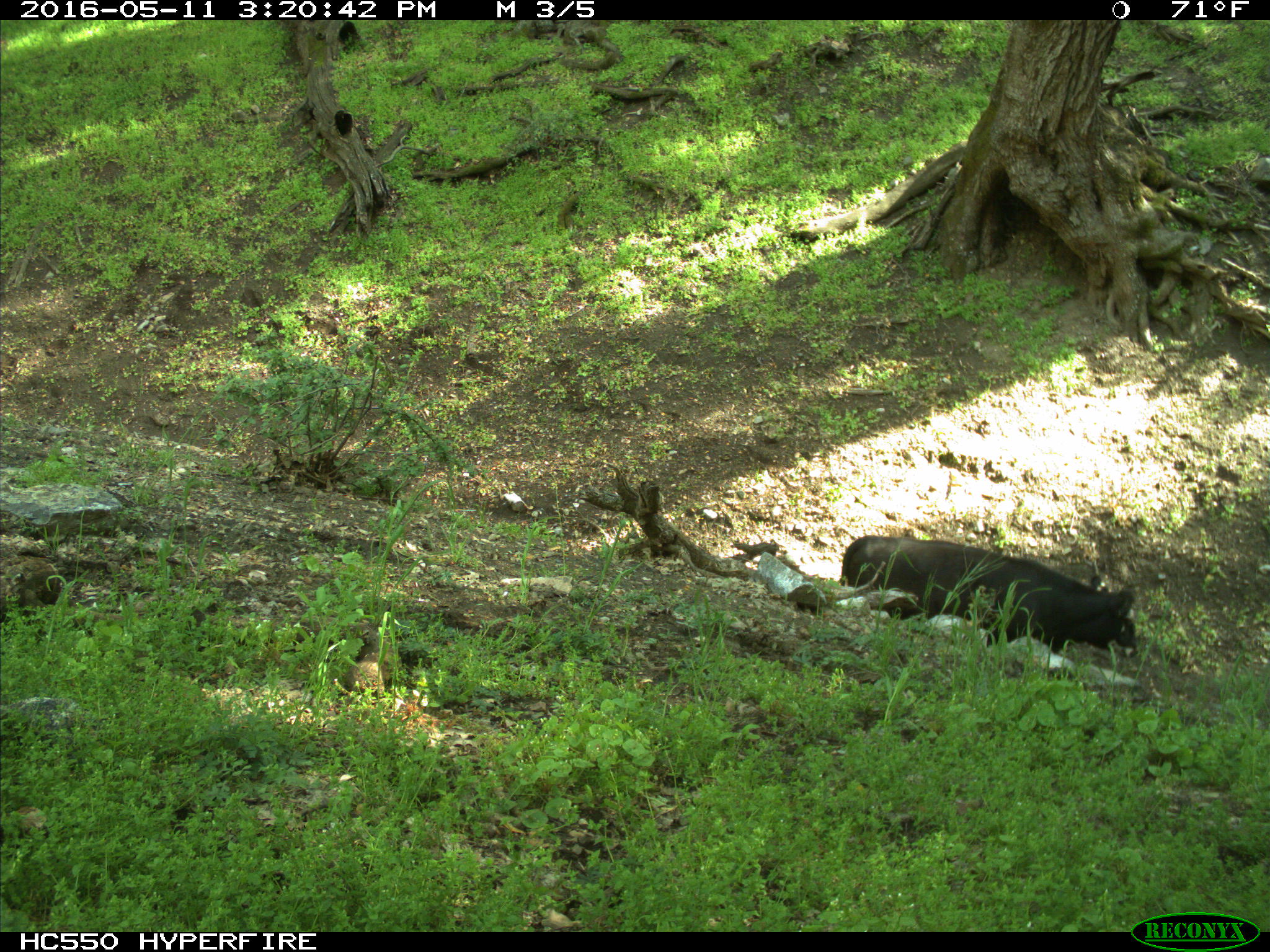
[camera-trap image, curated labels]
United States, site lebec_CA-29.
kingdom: Animalia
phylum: Chordata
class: Mammalia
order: Artiodactyla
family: Bovidae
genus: Bos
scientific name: Bos taurus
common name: domestic cow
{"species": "Bos taurus (domestic cow)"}